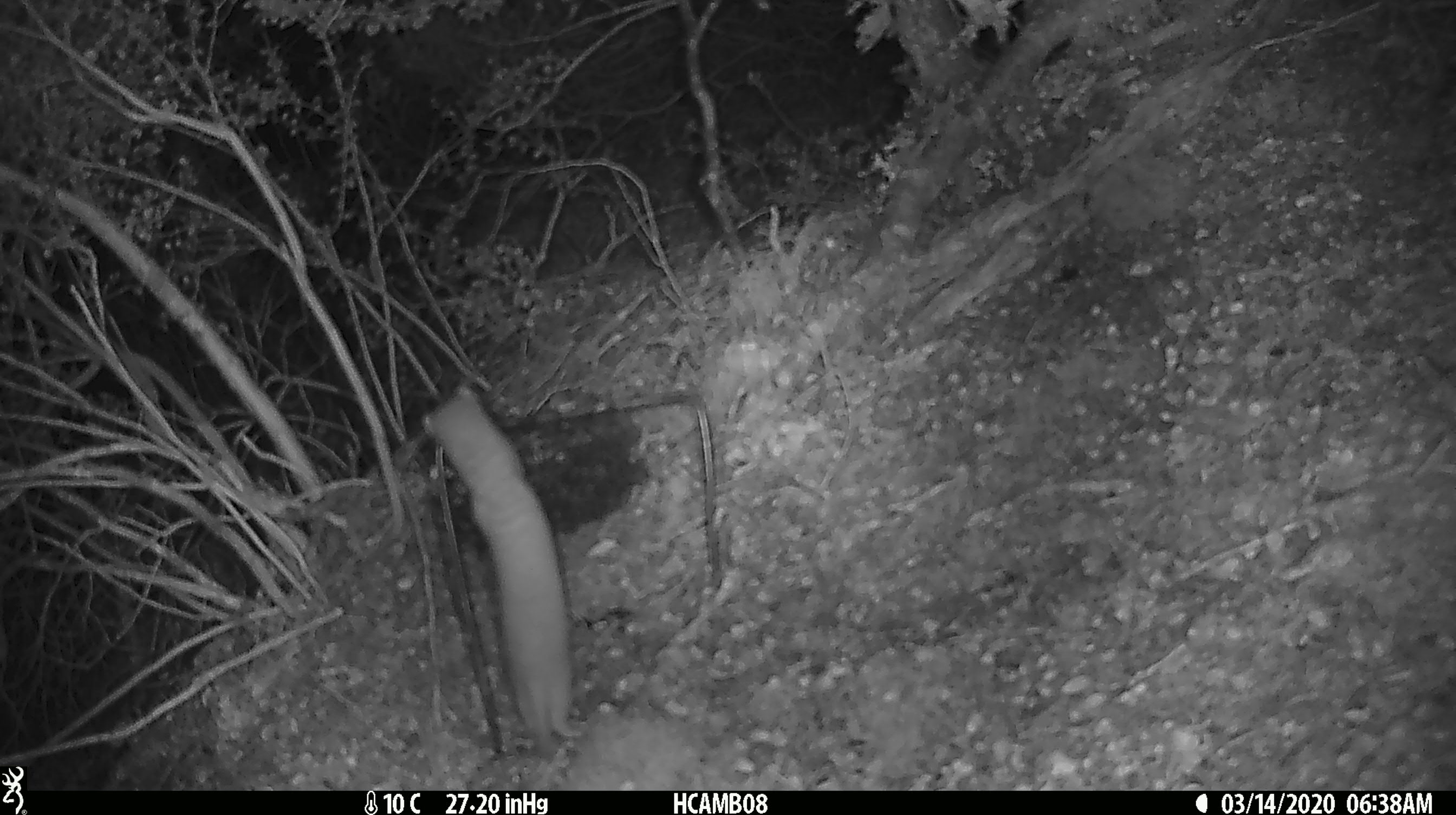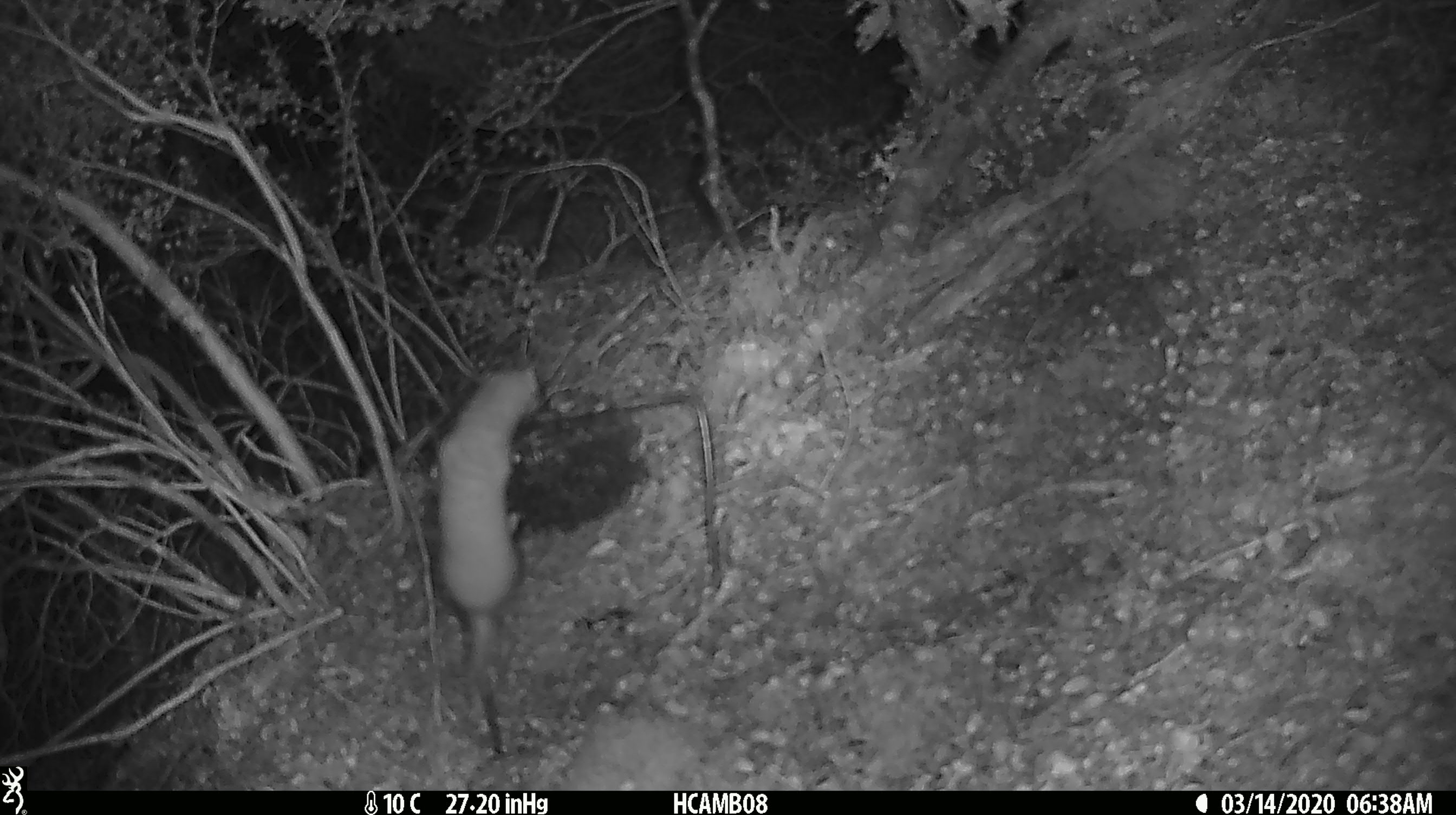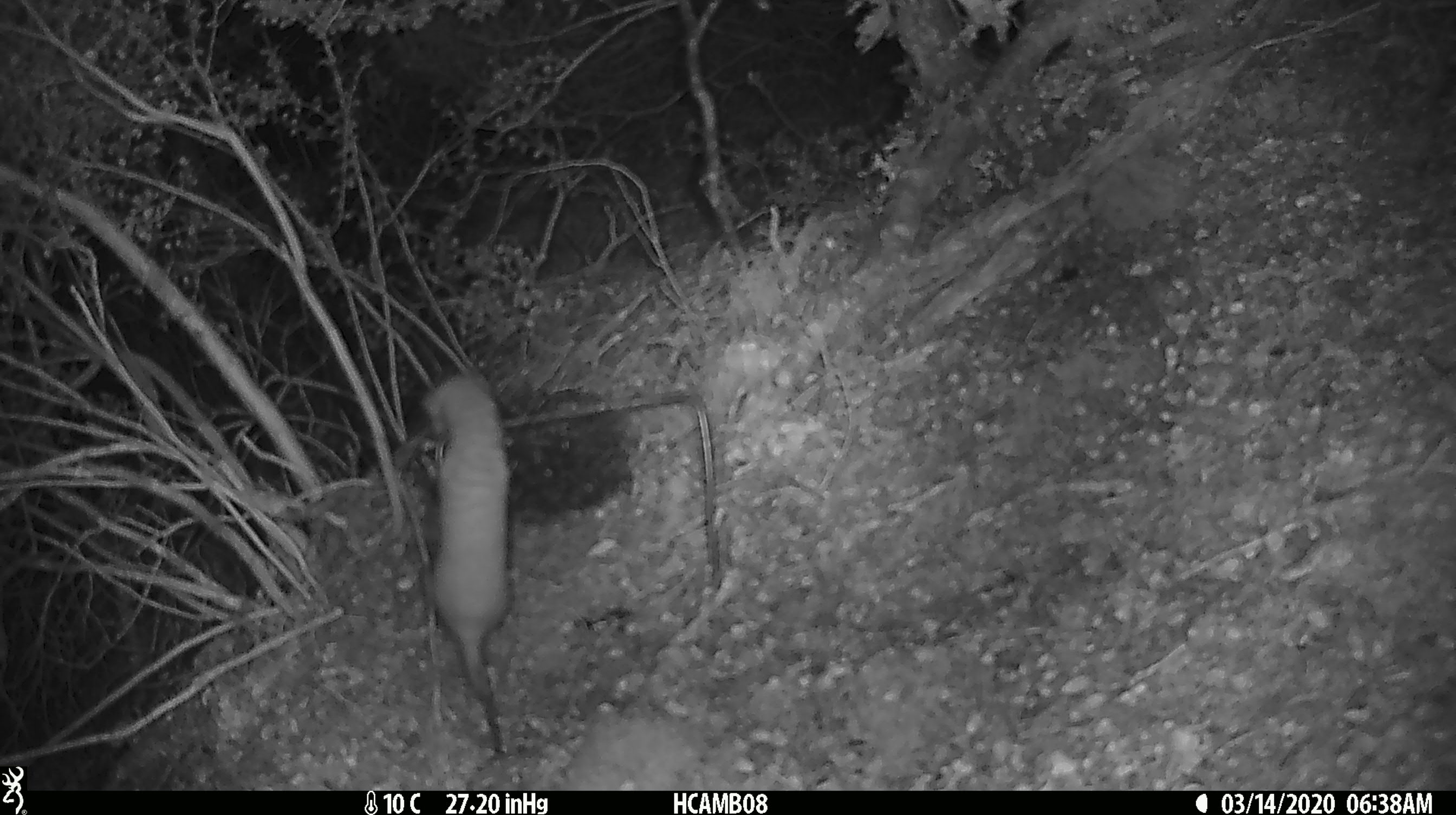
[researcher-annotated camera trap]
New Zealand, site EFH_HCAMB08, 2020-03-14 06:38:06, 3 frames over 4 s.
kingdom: Animalia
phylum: Chordata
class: Mammalia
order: Carnivora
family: Mustelidae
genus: Mustela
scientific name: Mustela nivalis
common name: least weasel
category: weasel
Weasel (least weasel) (Mustela nivalis).